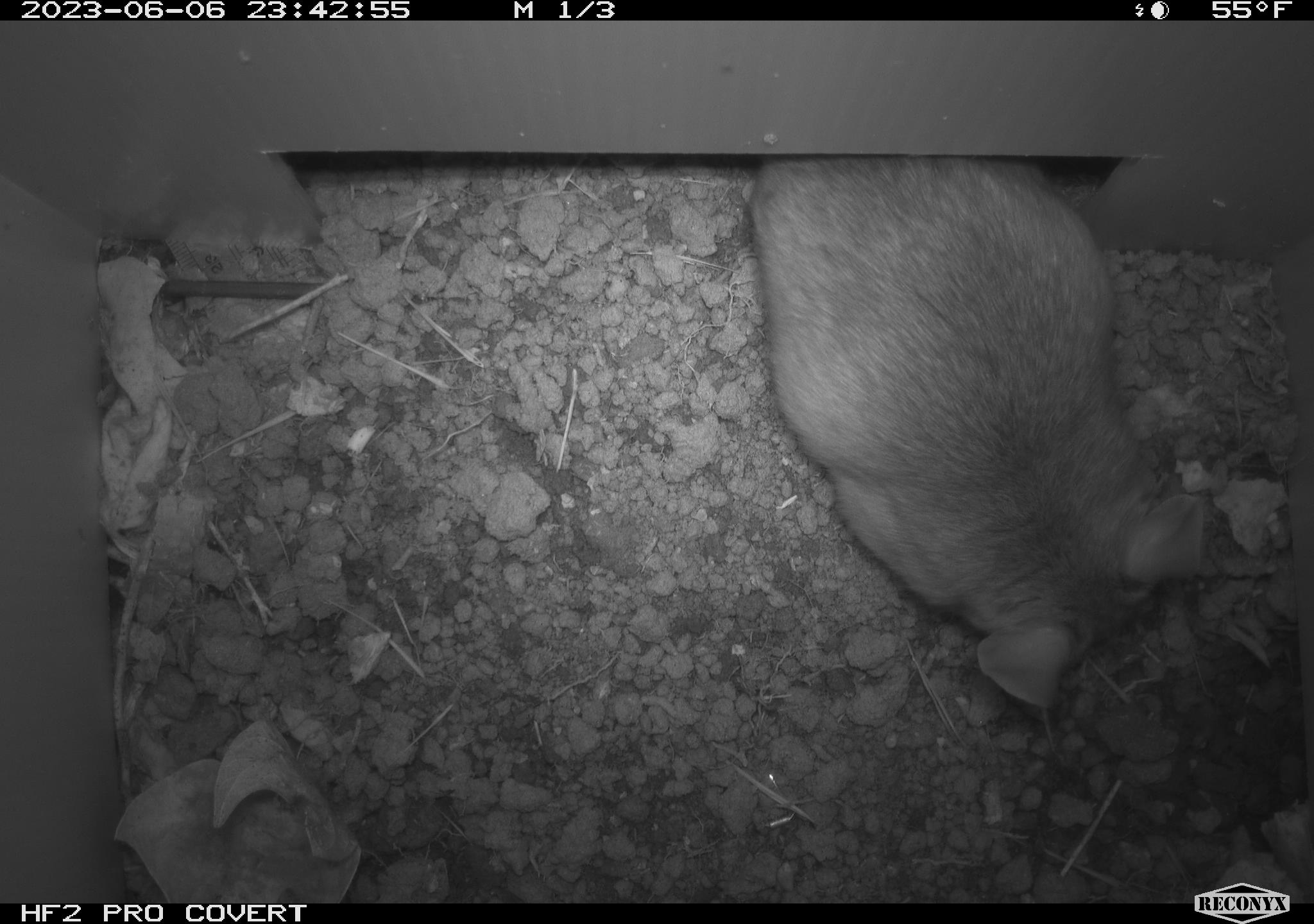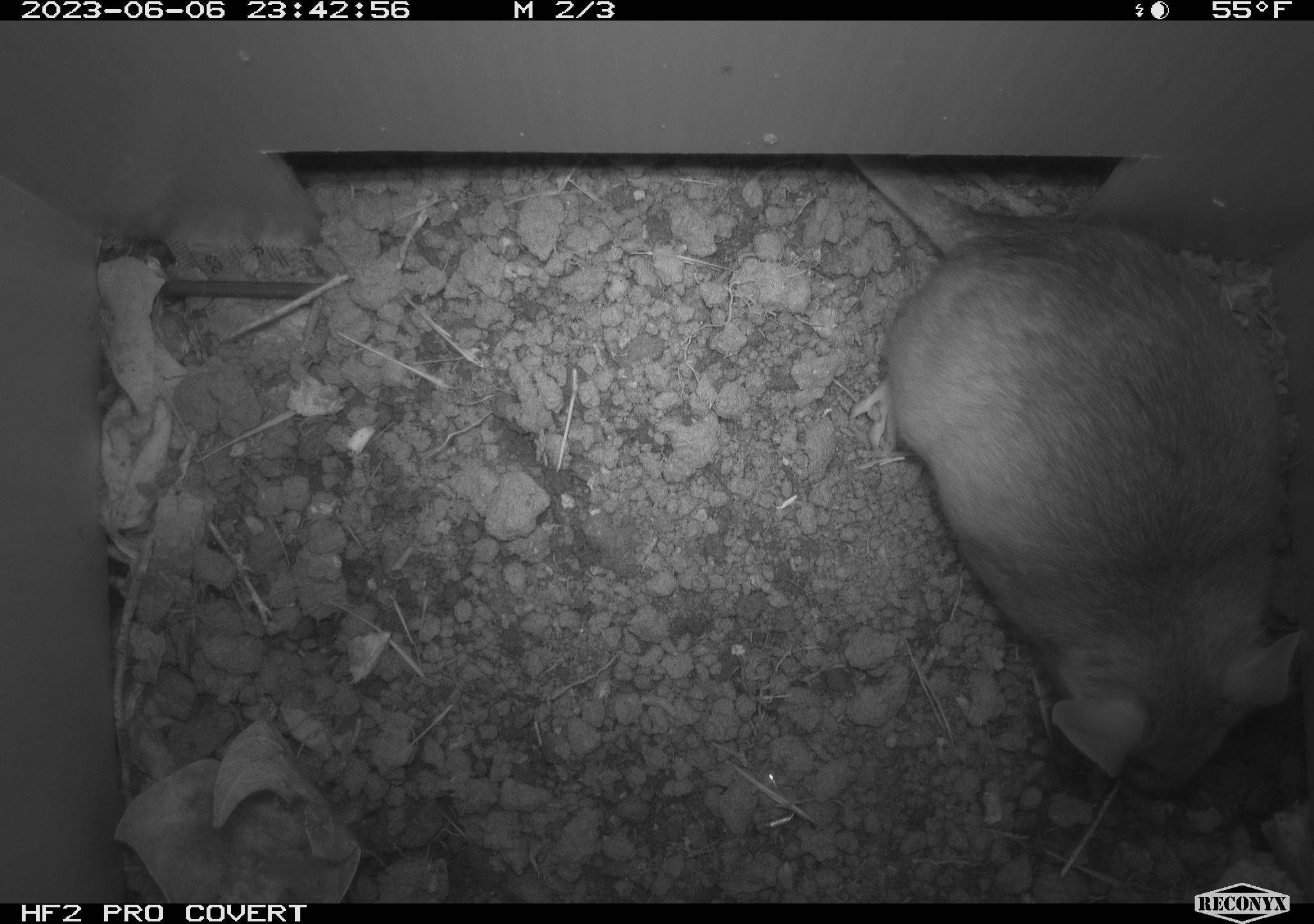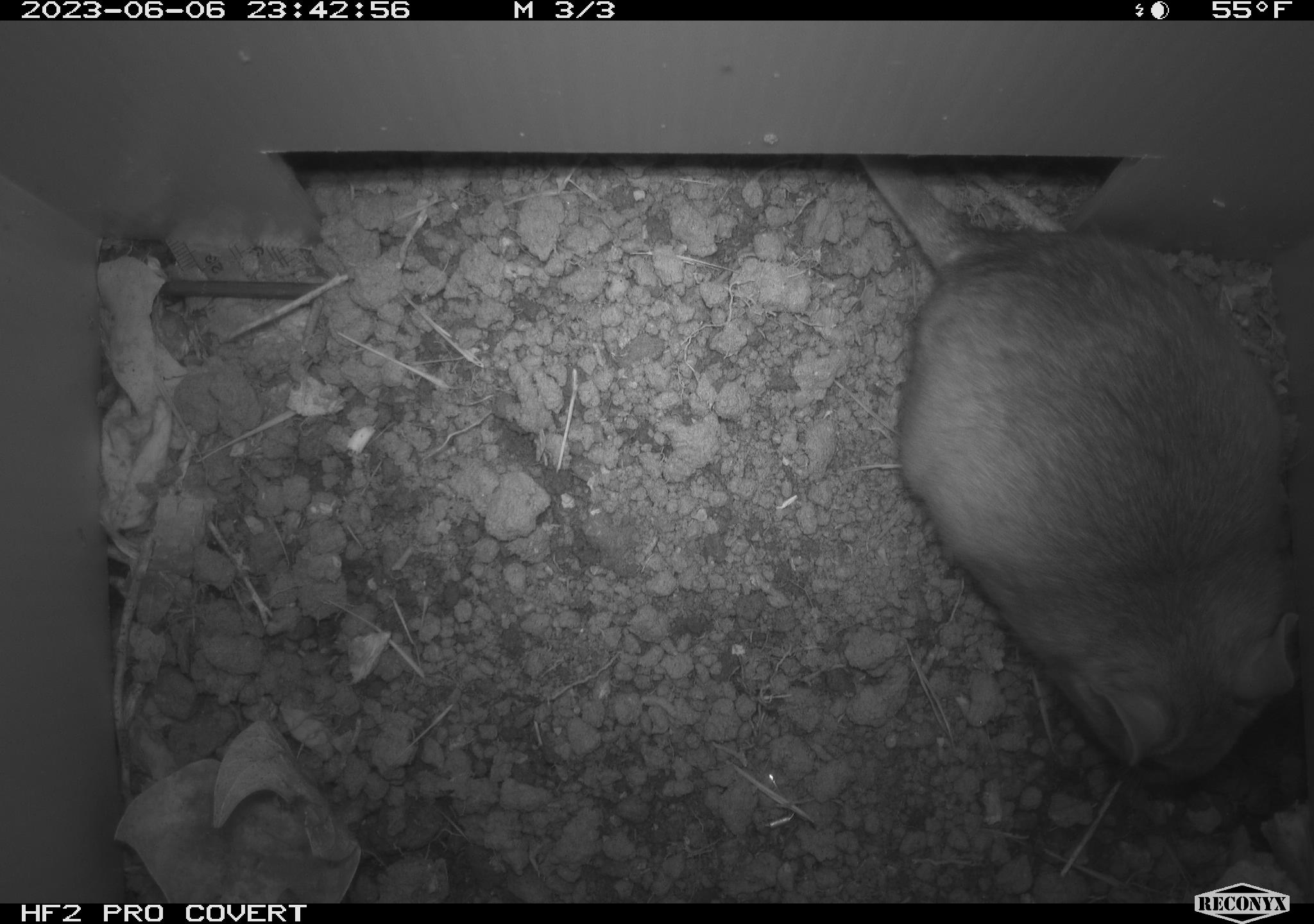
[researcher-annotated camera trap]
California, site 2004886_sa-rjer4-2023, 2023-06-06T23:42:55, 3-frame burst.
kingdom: Animalia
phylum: Chordata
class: Mammalia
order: Rodentia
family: Cricetidae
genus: Neotoma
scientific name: Neotoma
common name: pack rat or woodrat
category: neotoma species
Neotoma species (pack rat or woodrat) (Neotoma).